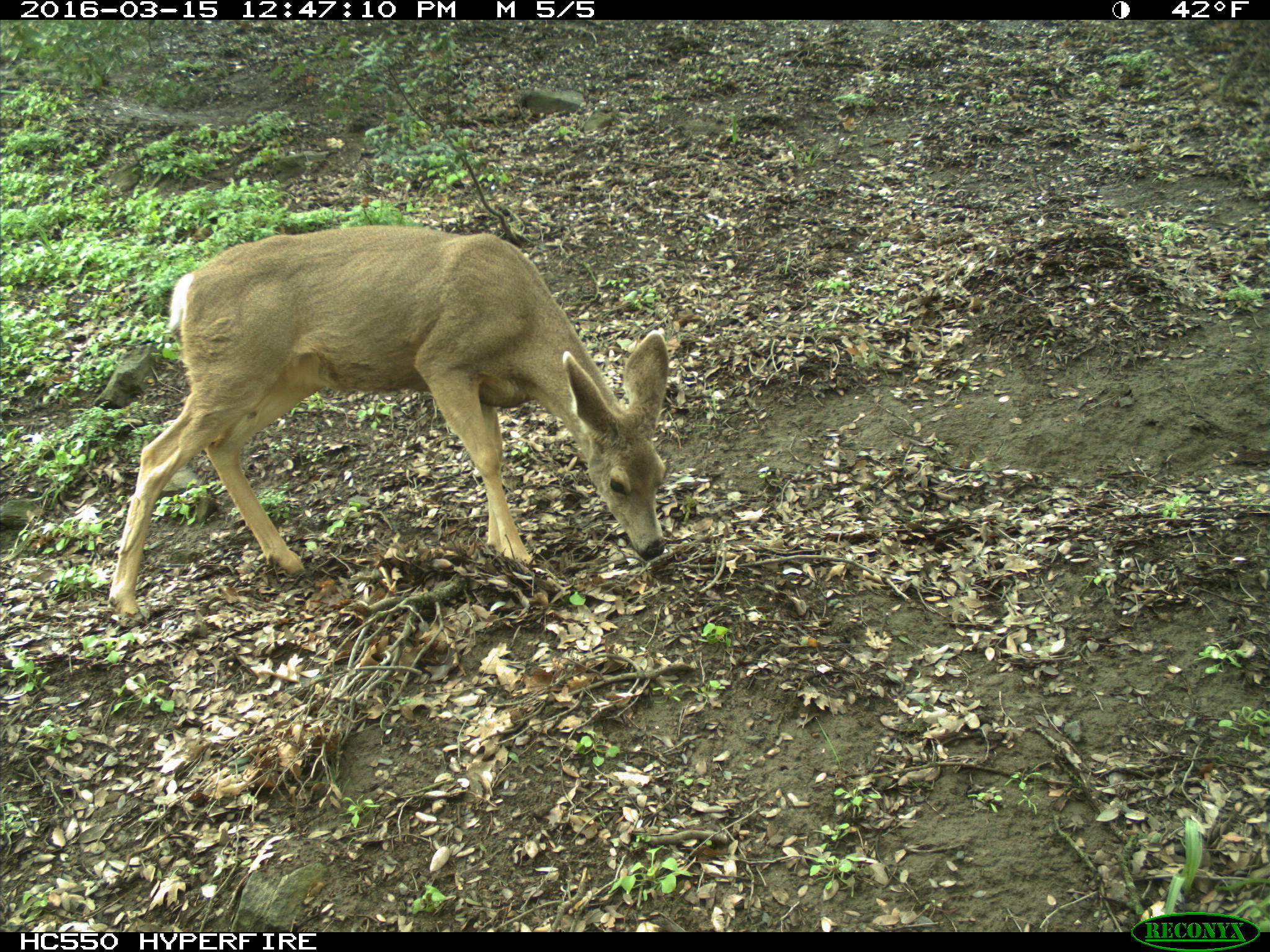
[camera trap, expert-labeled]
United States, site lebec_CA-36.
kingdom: Animalia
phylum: Chordata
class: Mammalia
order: Artiodactyla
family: Cervidae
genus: Odocoileus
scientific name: Odocoileus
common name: deer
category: unidentified deer